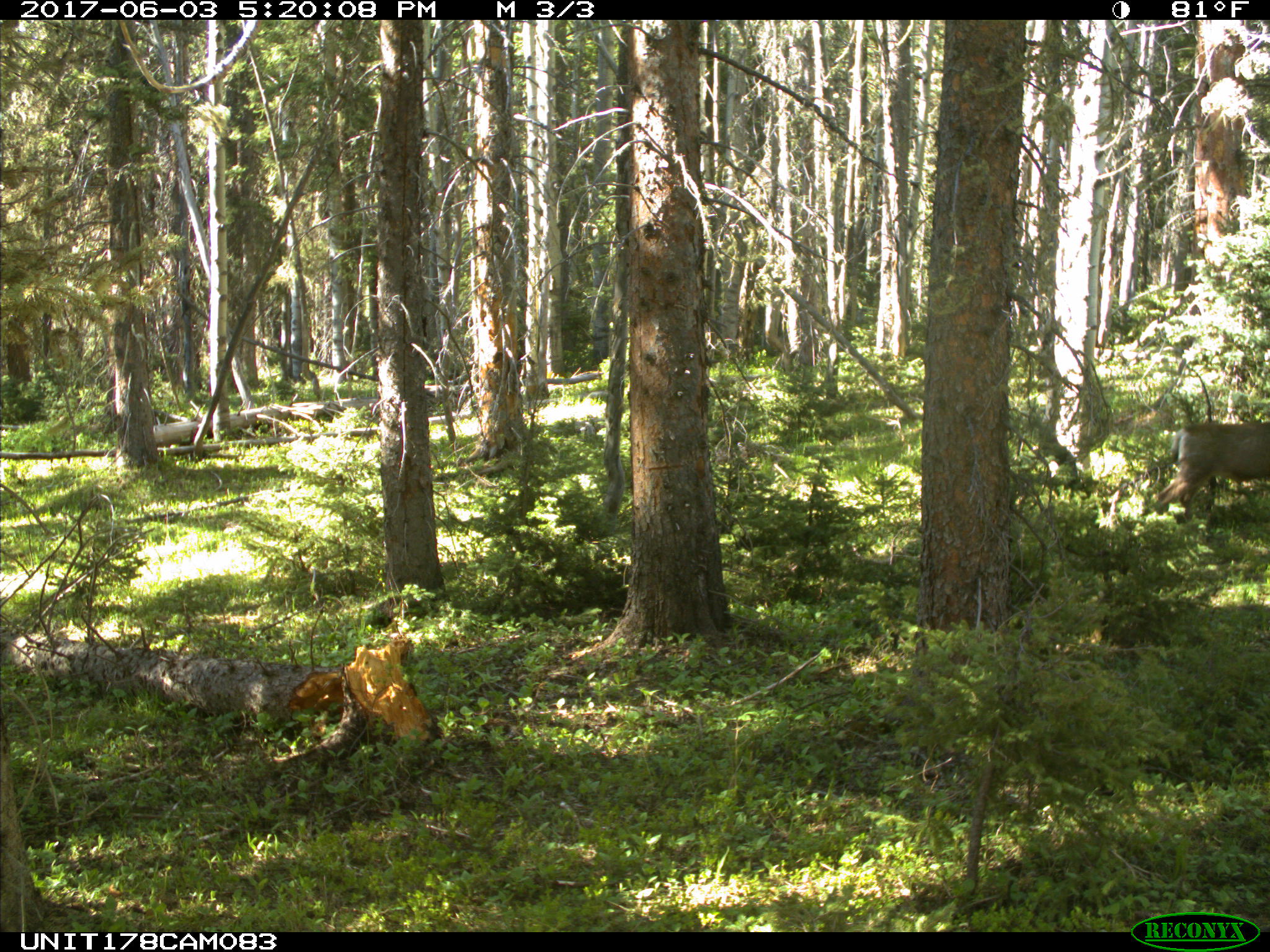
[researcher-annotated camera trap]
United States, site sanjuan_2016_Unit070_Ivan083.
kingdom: Animalia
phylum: Chordata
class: Mammalia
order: Artiodactyla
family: Cervidae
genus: Odocoileus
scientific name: Odocoileus hemionus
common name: mule deer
Odocoileus hemionus (mule deer).